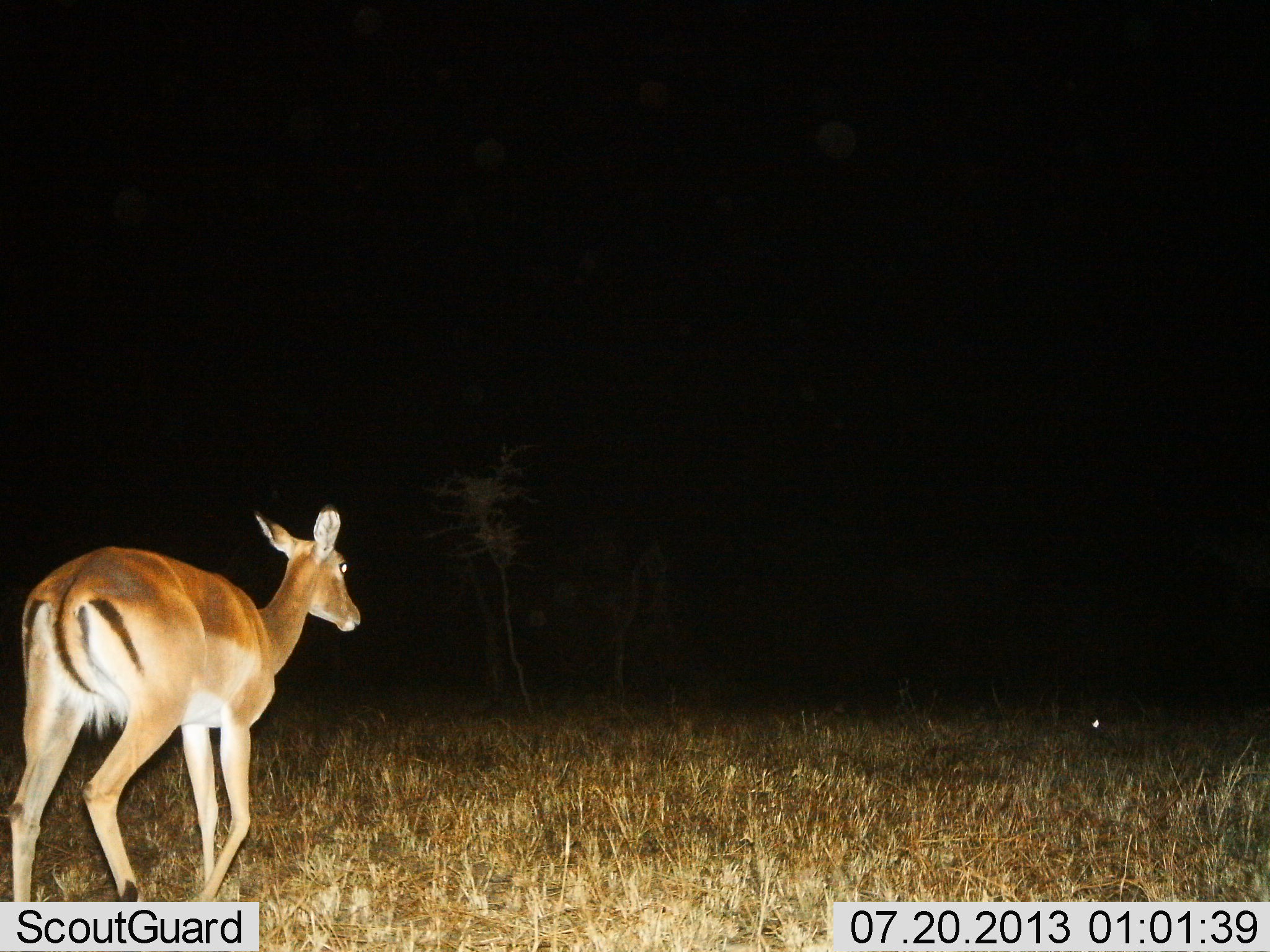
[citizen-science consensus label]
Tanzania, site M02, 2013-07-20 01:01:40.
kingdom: Animalia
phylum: Chordata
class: Mammalia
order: Artiodactyla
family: Bovidae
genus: Aepyceros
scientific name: Aepyceros melampus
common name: impala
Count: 1.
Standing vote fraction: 15%.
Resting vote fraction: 0%.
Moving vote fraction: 85%.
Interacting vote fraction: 5%.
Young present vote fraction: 0%.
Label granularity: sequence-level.